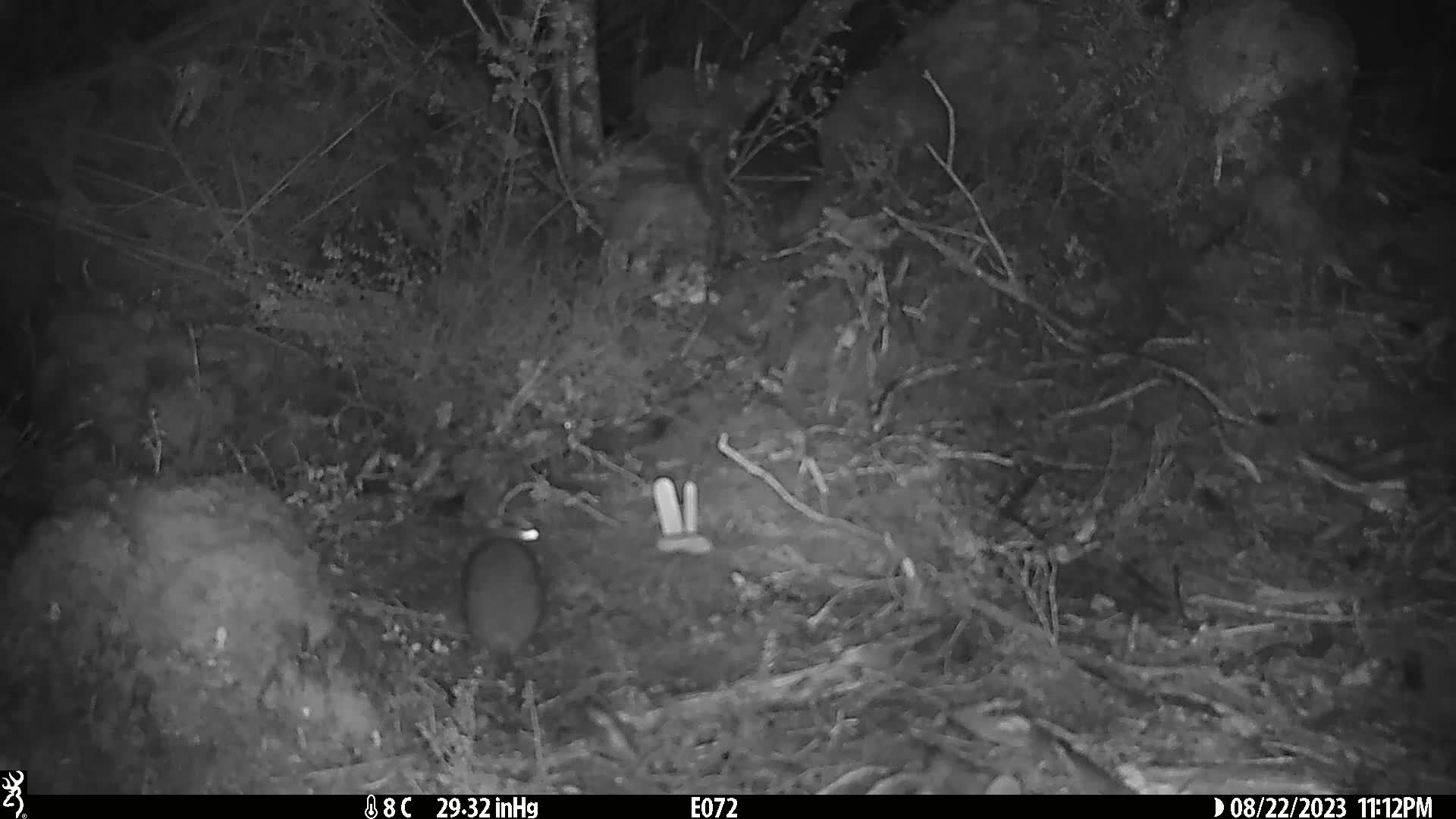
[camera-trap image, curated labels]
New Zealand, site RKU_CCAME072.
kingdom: Animalia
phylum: Chordata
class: Mammalia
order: Rodentia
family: Muridae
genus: Rattus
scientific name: Rattus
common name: rat